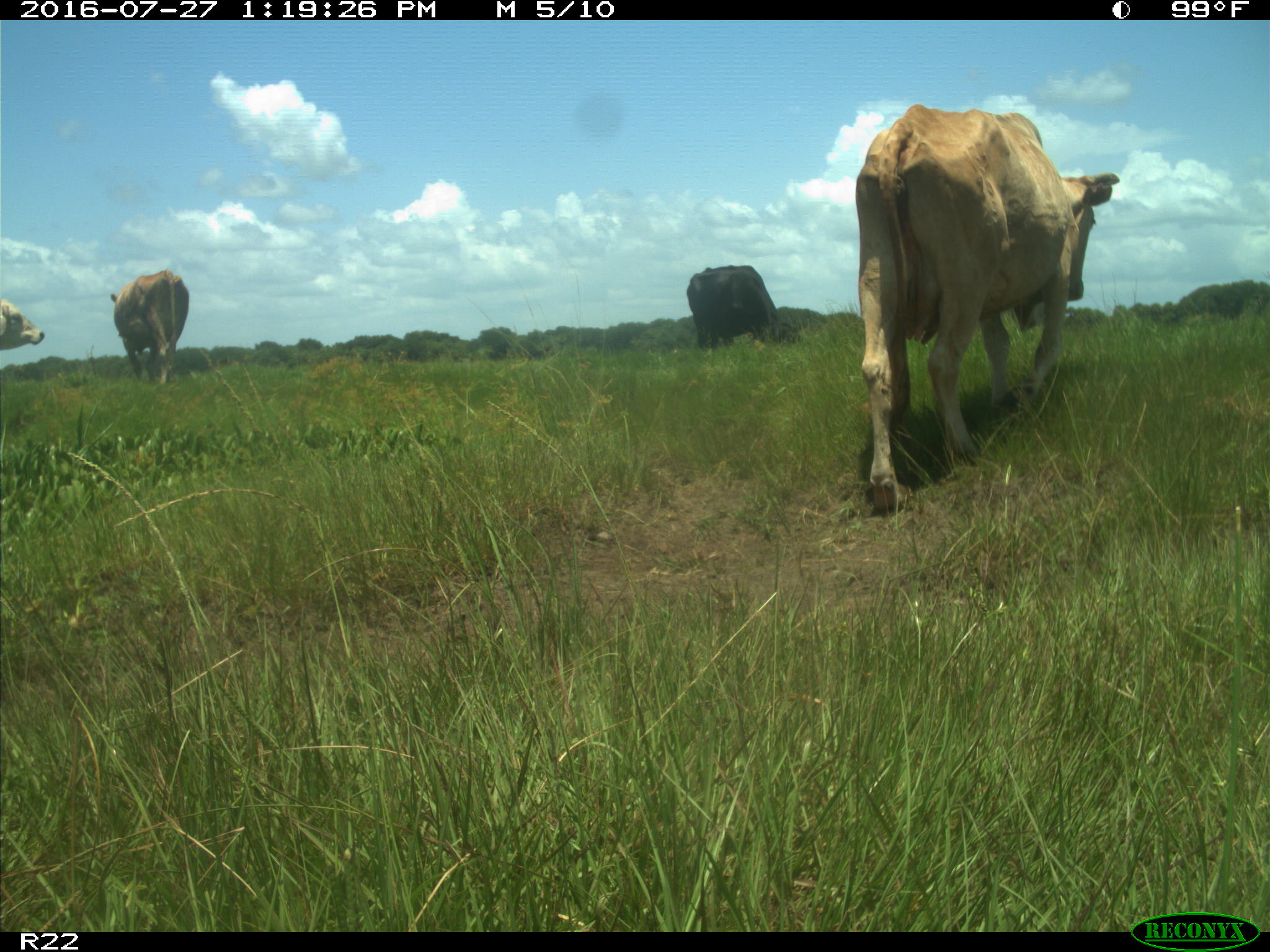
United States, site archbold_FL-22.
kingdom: Animalia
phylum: Chordata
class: Mammalia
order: Artiodactyla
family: Bovidae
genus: Bos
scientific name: Bos taurus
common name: domestic cow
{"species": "Bos taurus (domestic cow)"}